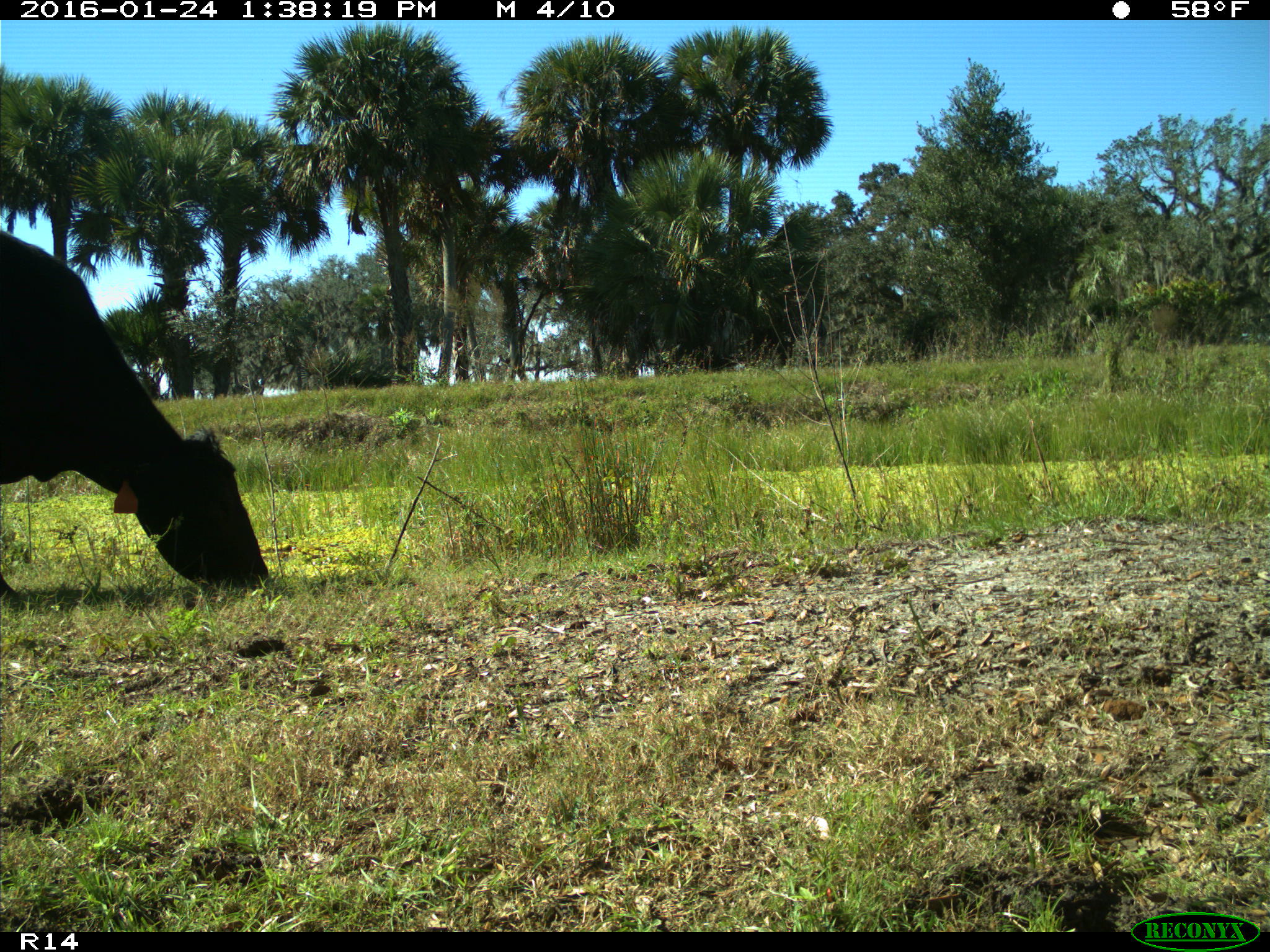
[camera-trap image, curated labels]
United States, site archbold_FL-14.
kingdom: Animalia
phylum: Chordata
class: Mammalia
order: Artiodactyla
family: Bovidae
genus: Bos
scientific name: Bos taurus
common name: domestic cow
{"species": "Bos taurus (domestic cow)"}